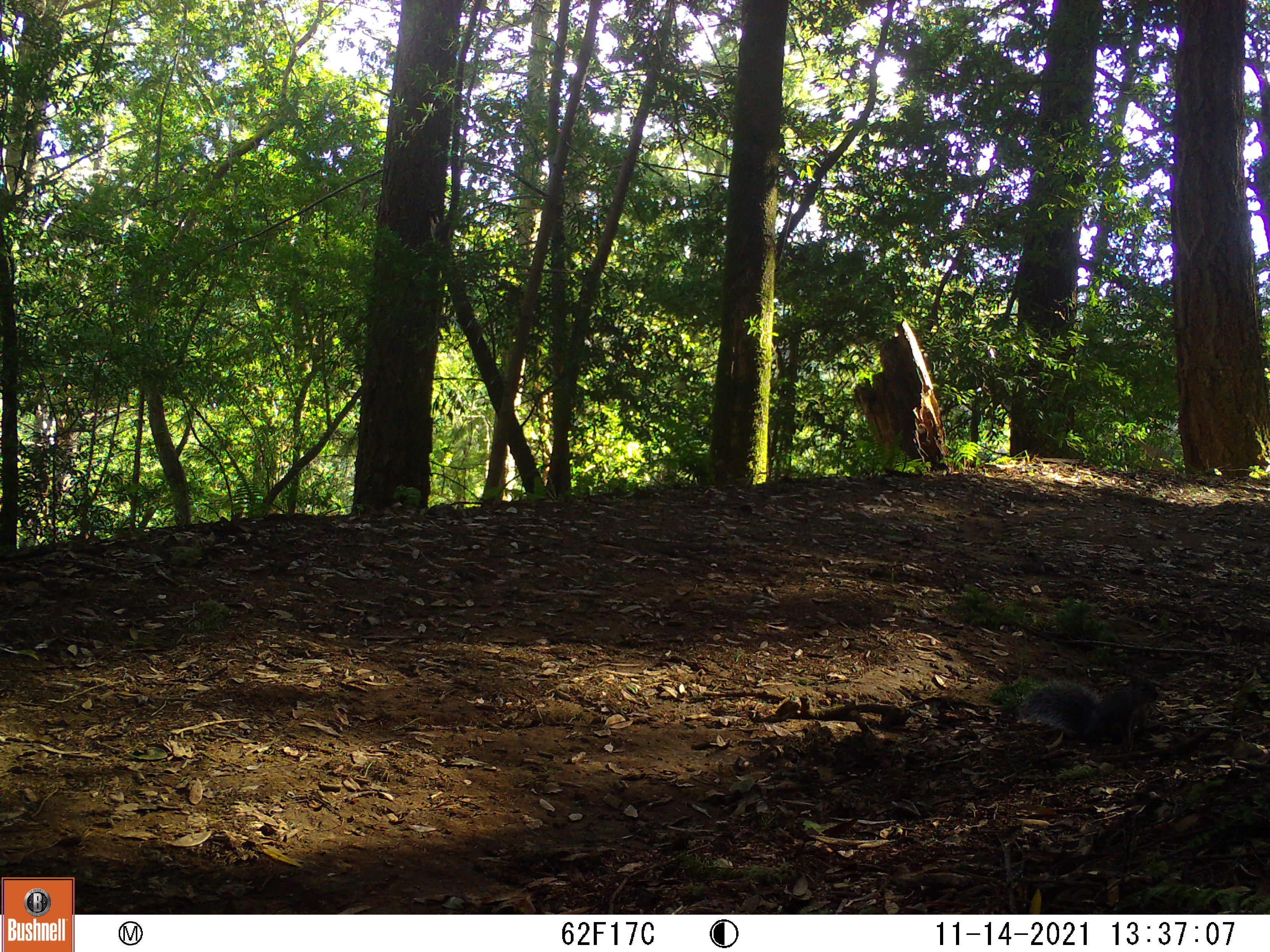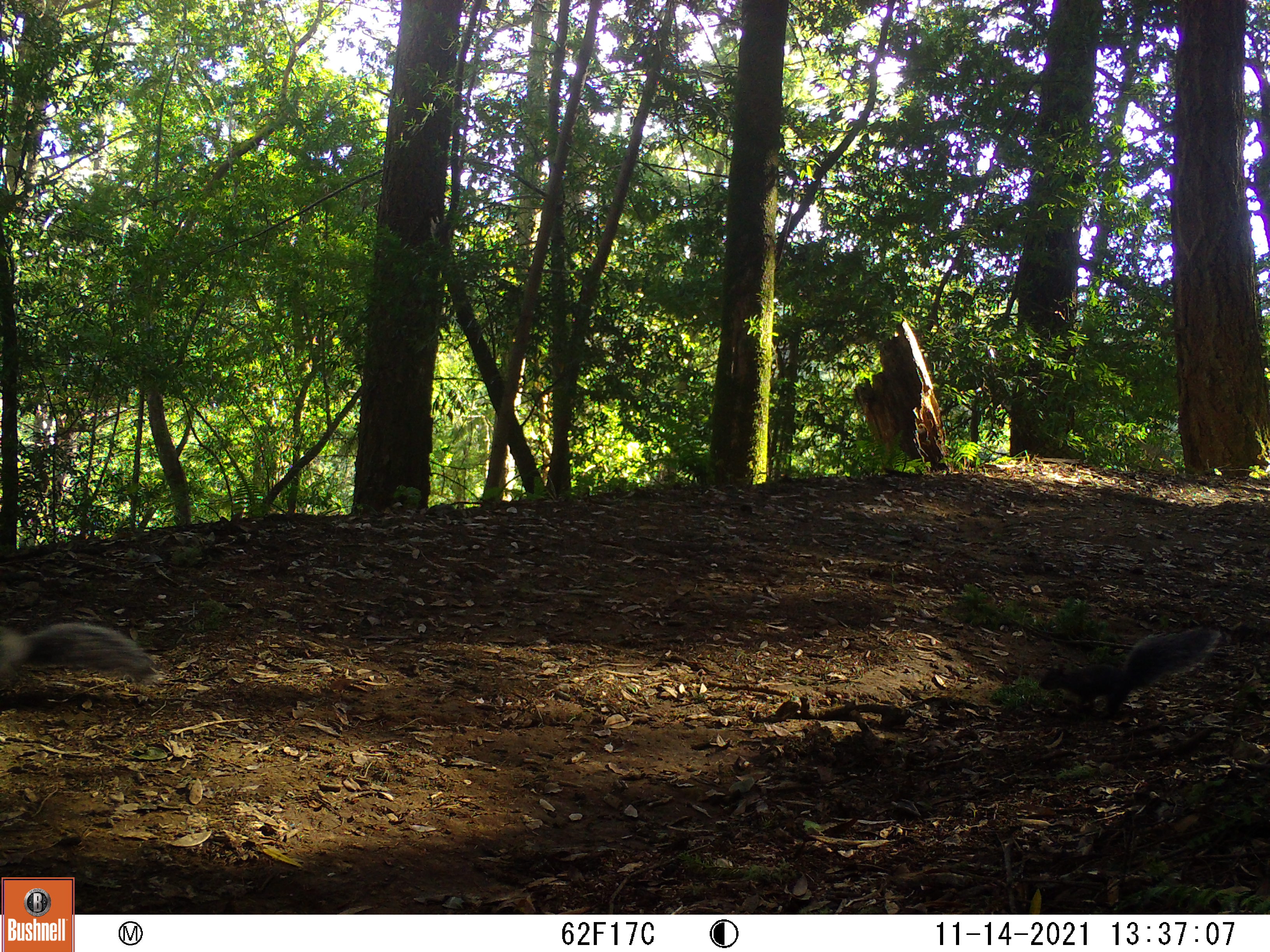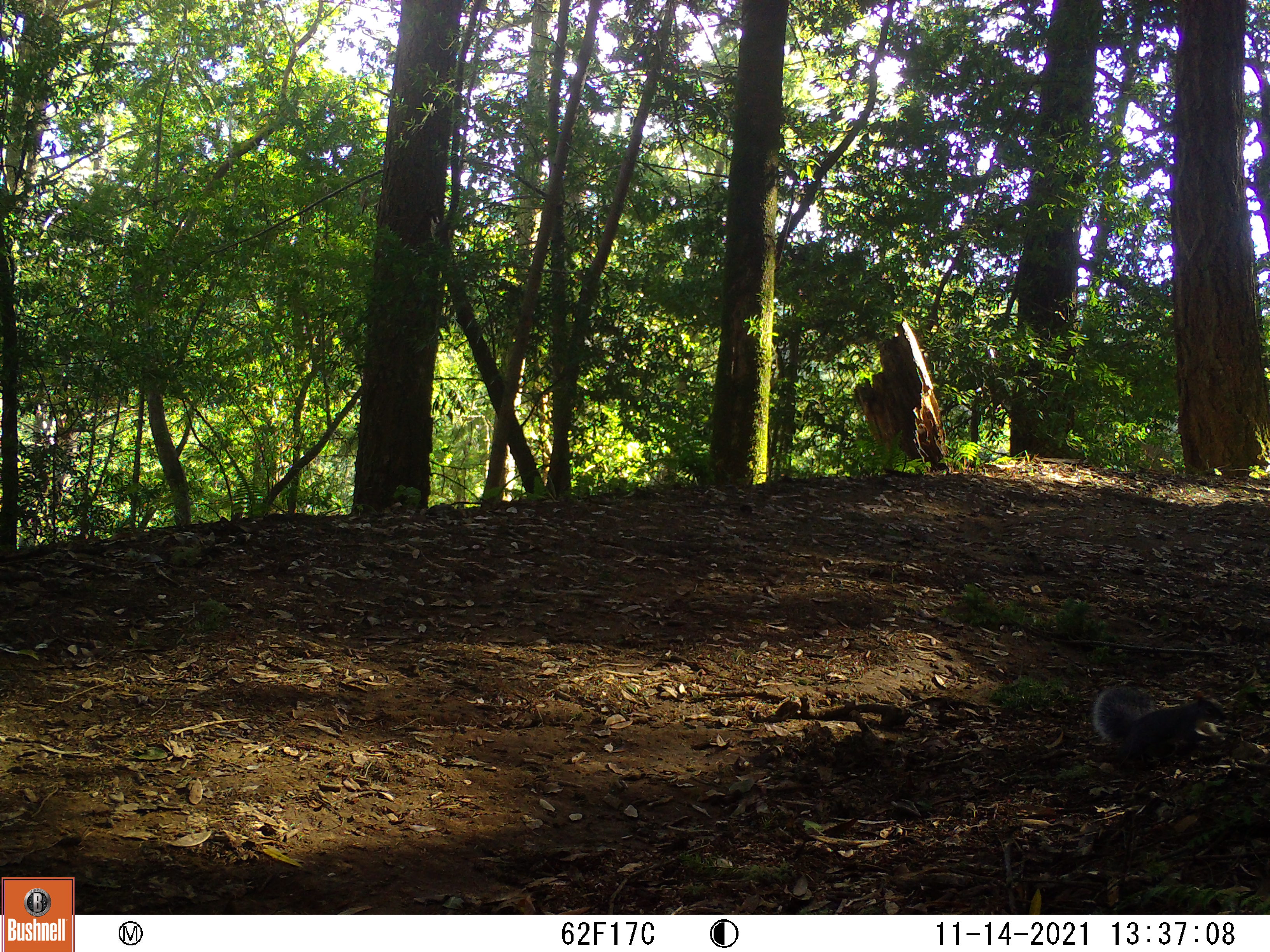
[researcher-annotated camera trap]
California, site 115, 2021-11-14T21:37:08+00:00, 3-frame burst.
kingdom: Animalia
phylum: Chordata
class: Mammalia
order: Rodentia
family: Sciuridae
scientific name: Sciuridae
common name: squirrel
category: unknown squirrel